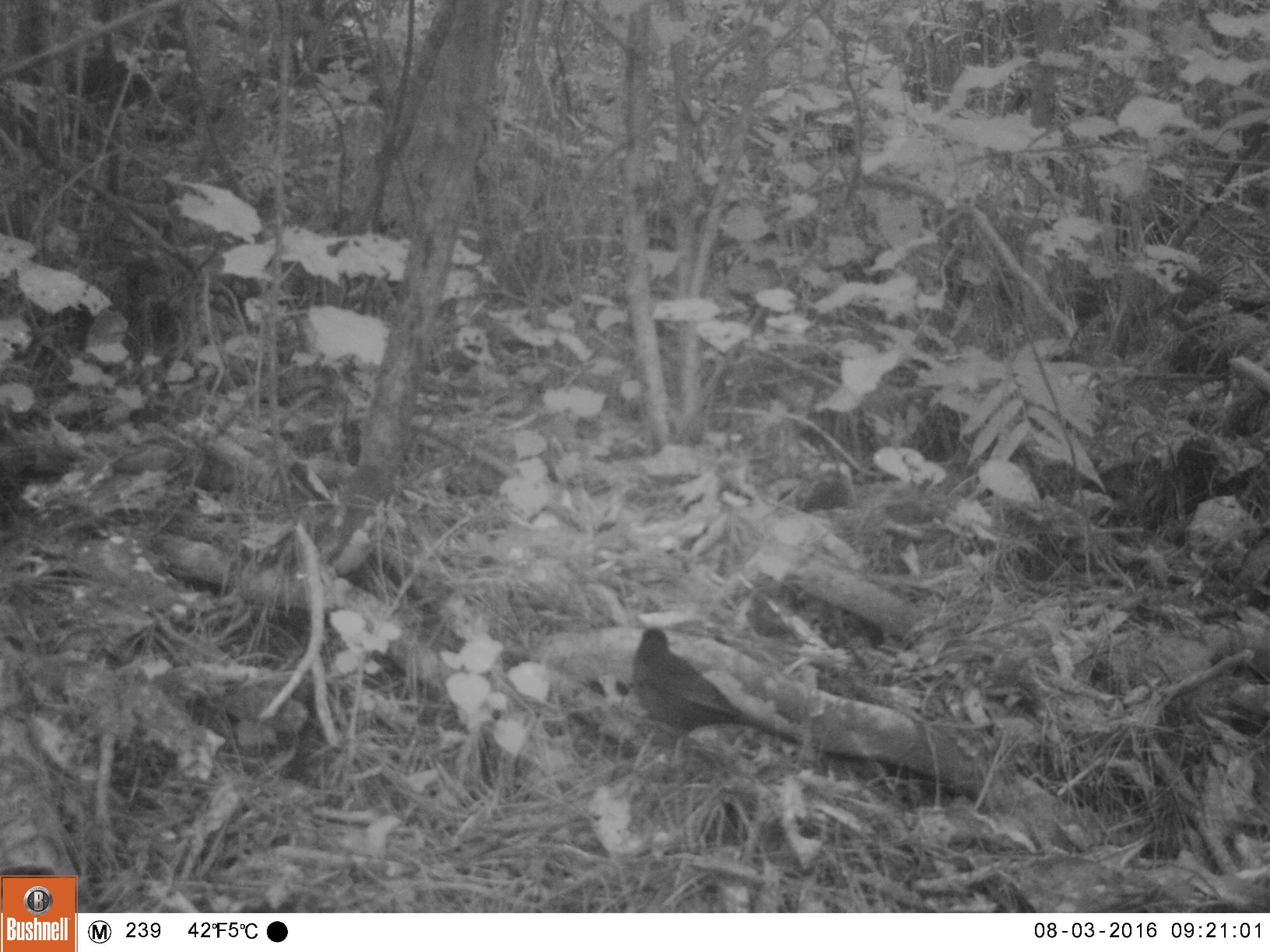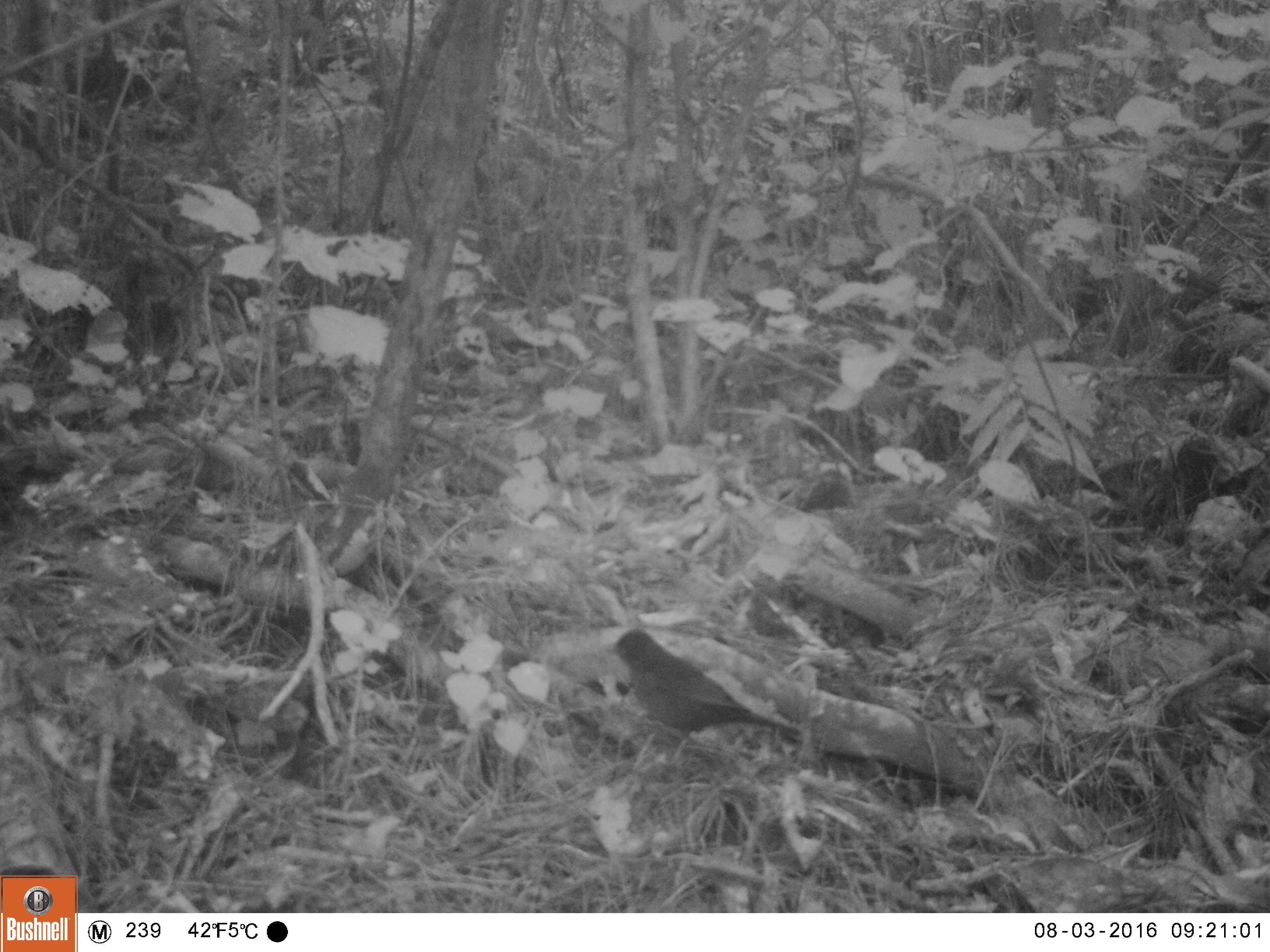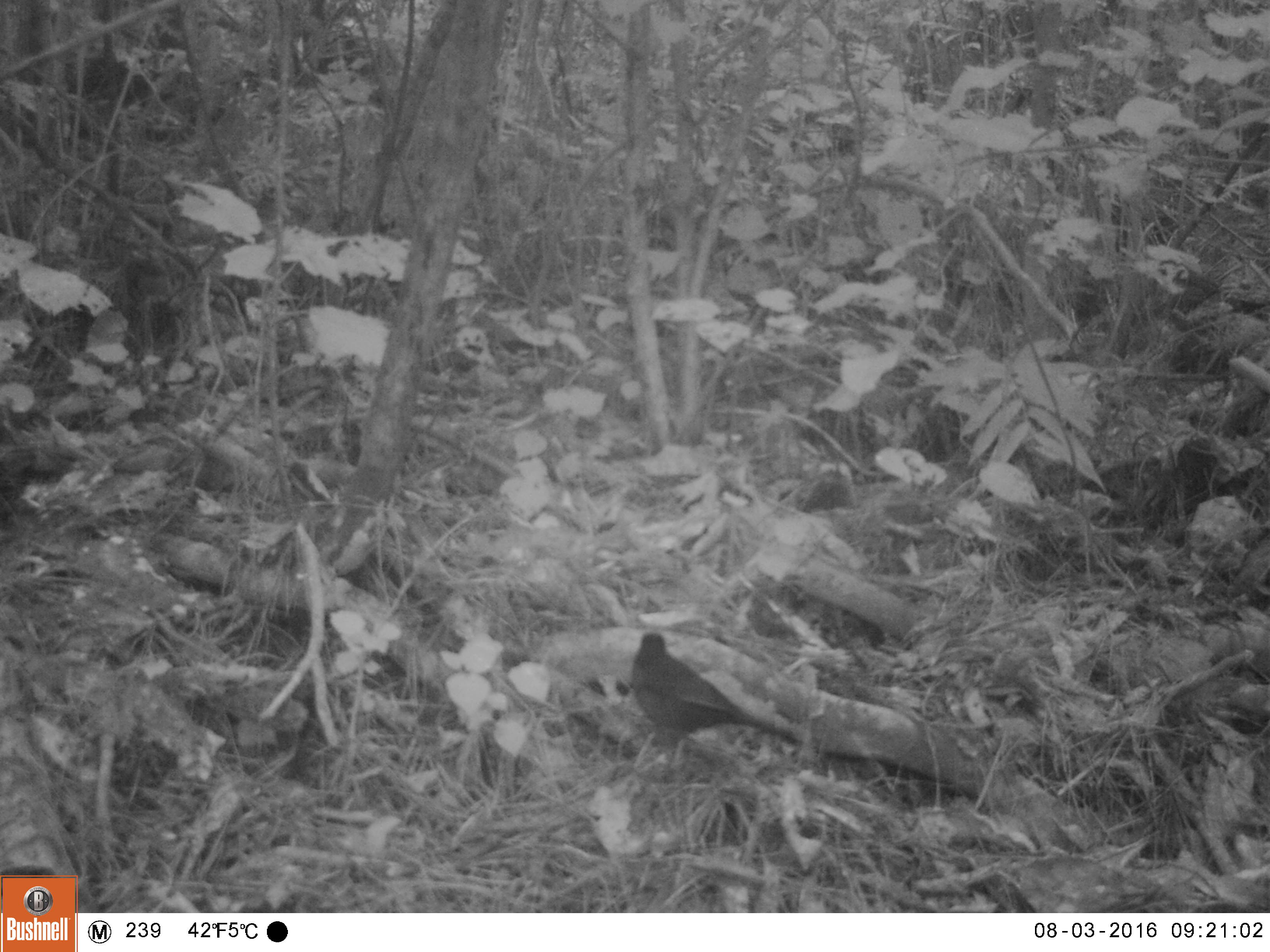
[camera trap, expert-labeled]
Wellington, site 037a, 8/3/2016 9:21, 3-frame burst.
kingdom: Animalia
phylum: Chordata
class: Aves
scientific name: Aves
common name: bird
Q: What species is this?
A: Bird (Aves).